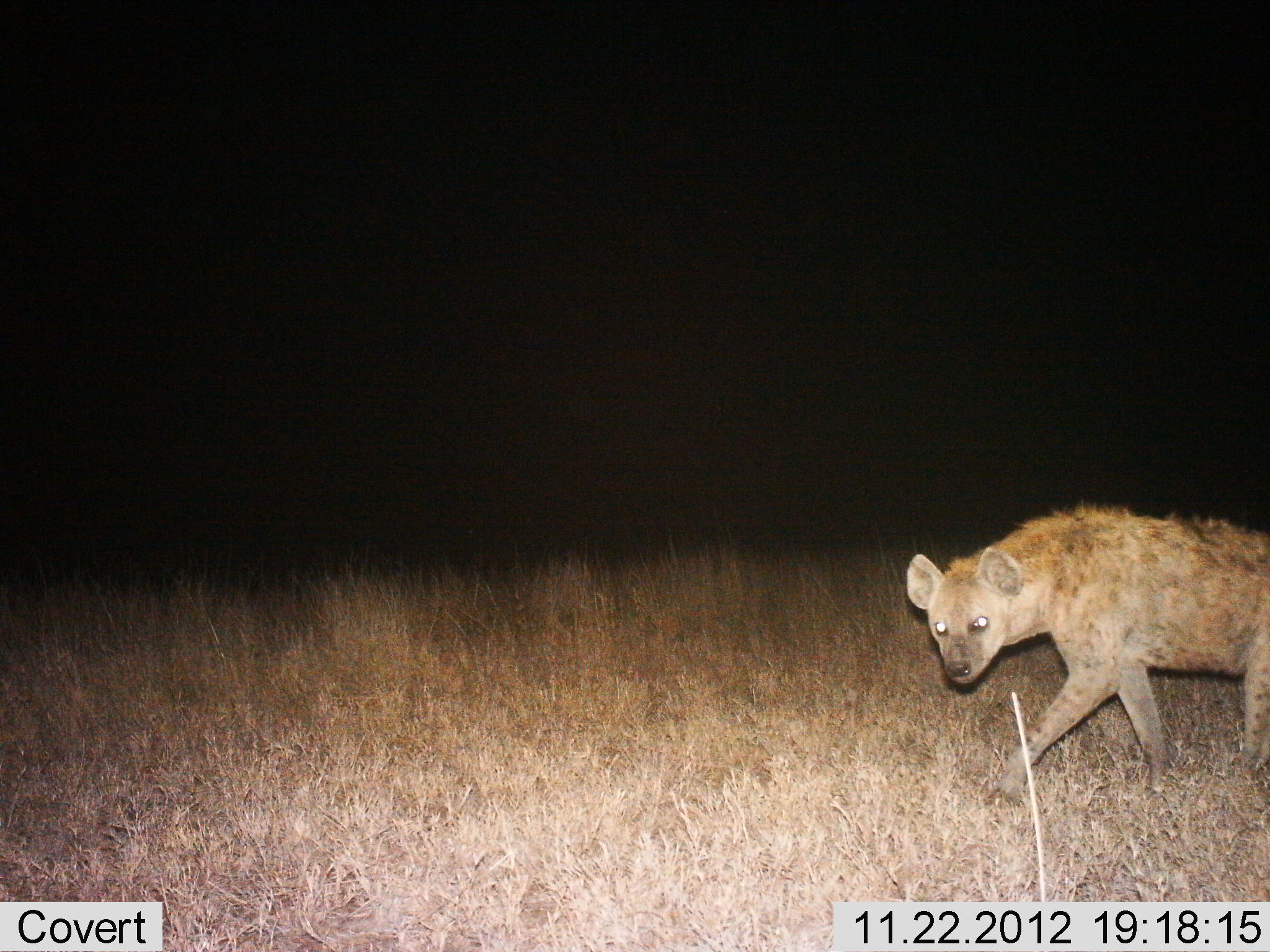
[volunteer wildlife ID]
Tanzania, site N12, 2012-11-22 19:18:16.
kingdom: Animalia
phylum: Chordata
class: Mammalia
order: Carnivora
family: Hyaenidae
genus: Crocuta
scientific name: Crocuta crocuta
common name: spotted hyena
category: hyenaspotted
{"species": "hyenaspotted (spotted hyena) (Crocuta crocuta)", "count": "1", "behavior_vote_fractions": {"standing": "4%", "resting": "0%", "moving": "96%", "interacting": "0%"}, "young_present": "0%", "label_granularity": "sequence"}